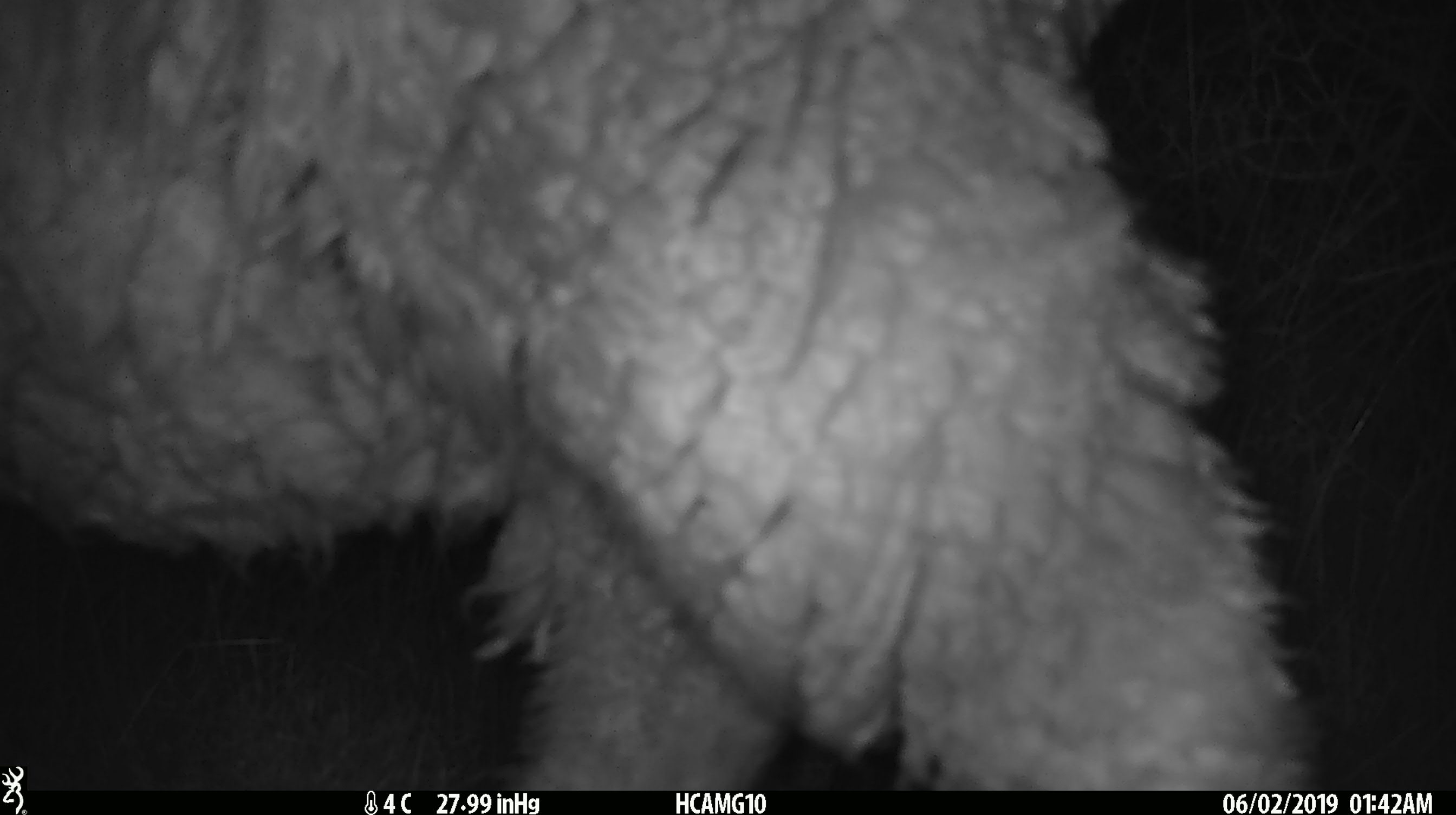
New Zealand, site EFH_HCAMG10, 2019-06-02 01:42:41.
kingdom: Animalia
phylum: Chordata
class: Mammalia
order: Artiodactyla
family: Bovidae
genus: Ovis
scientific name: Ovis aries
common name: domestic sheep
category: sheep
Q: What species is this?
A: Sheep (domestic sheep) (Ovis aries).